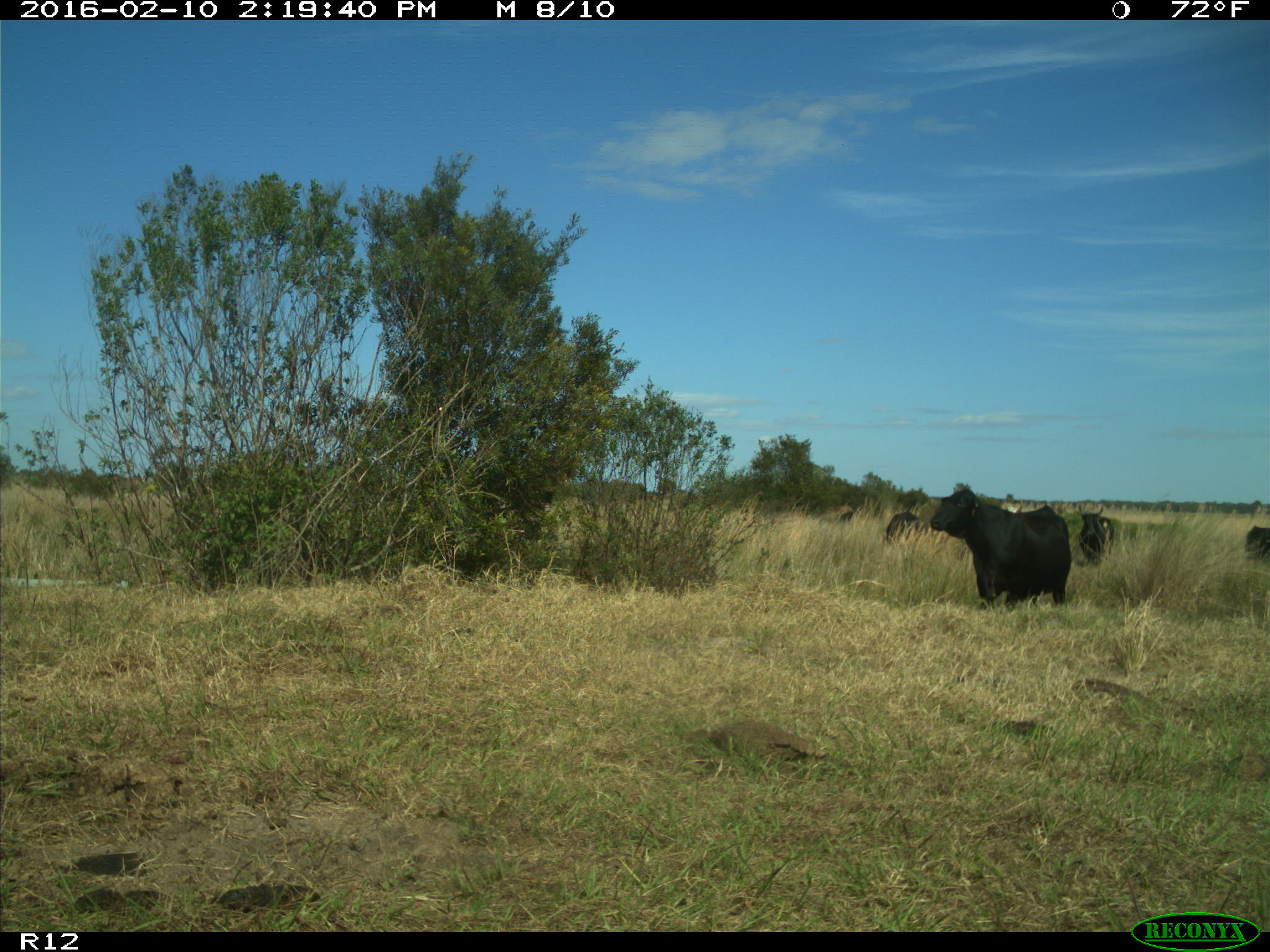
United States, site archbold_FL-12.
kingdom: Animalia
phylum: Chordata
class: Mammalia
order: Artiodactyla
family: Bovidae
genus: Bos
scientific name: Bos taurus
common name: domestic cow